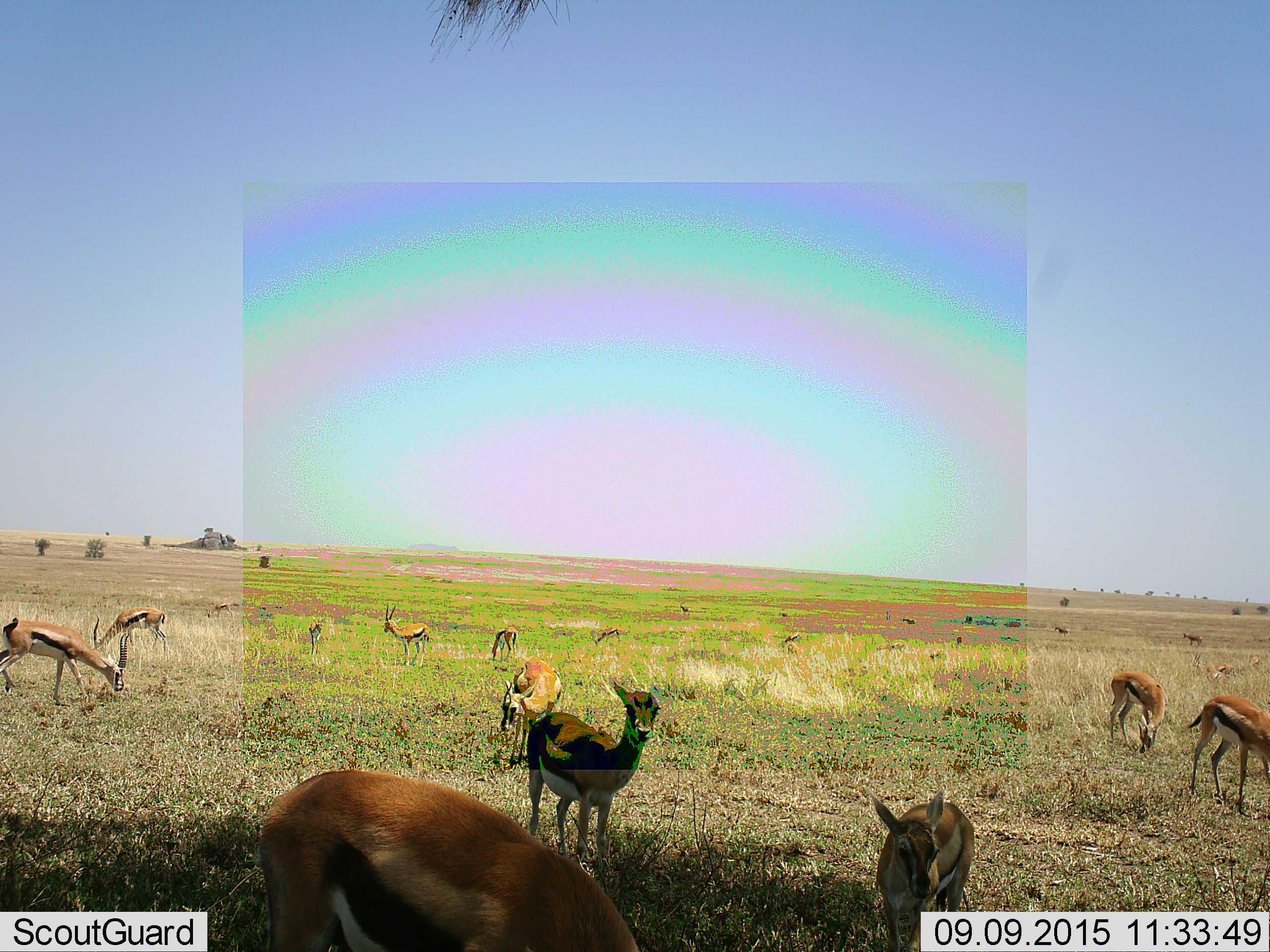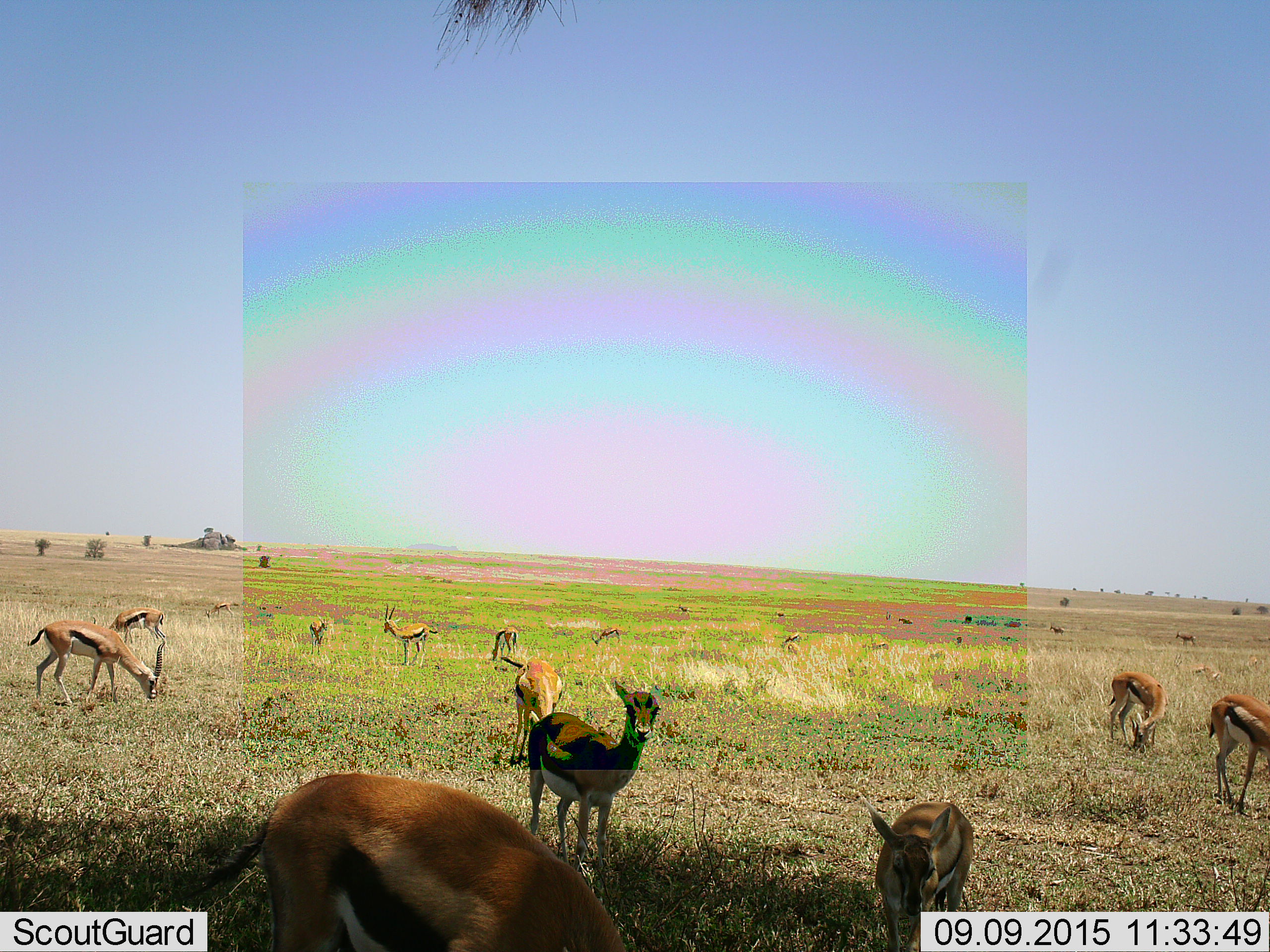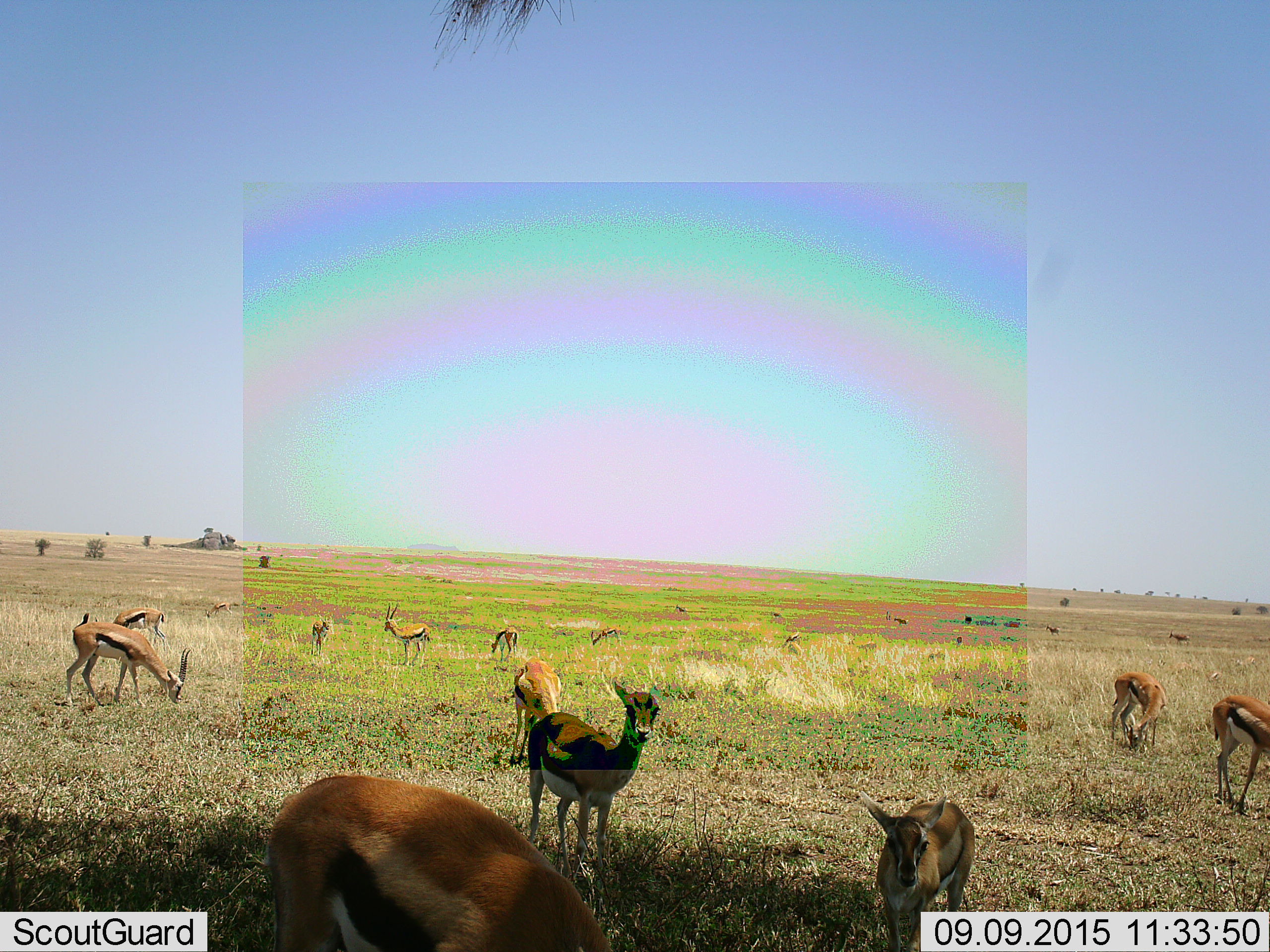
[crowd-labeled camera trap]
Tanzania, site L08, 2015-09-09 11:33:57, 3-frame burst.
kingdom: Animalia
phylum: Chordata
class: Mammalia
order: Artiodactyla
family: Bovidae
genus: Eudorcas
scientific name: Eudorcas thomsonii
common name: thomson's gazelle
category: gazellethomsons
Gazellethomsons (thomson's gazelle) (Eudorcas thomsonii), count 11-50. Behavior (volunteer vote fractions): standing 100%, resting 10%, moving 50%, interacting 10%. Young present (vote fraction): 40%. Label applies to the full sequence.